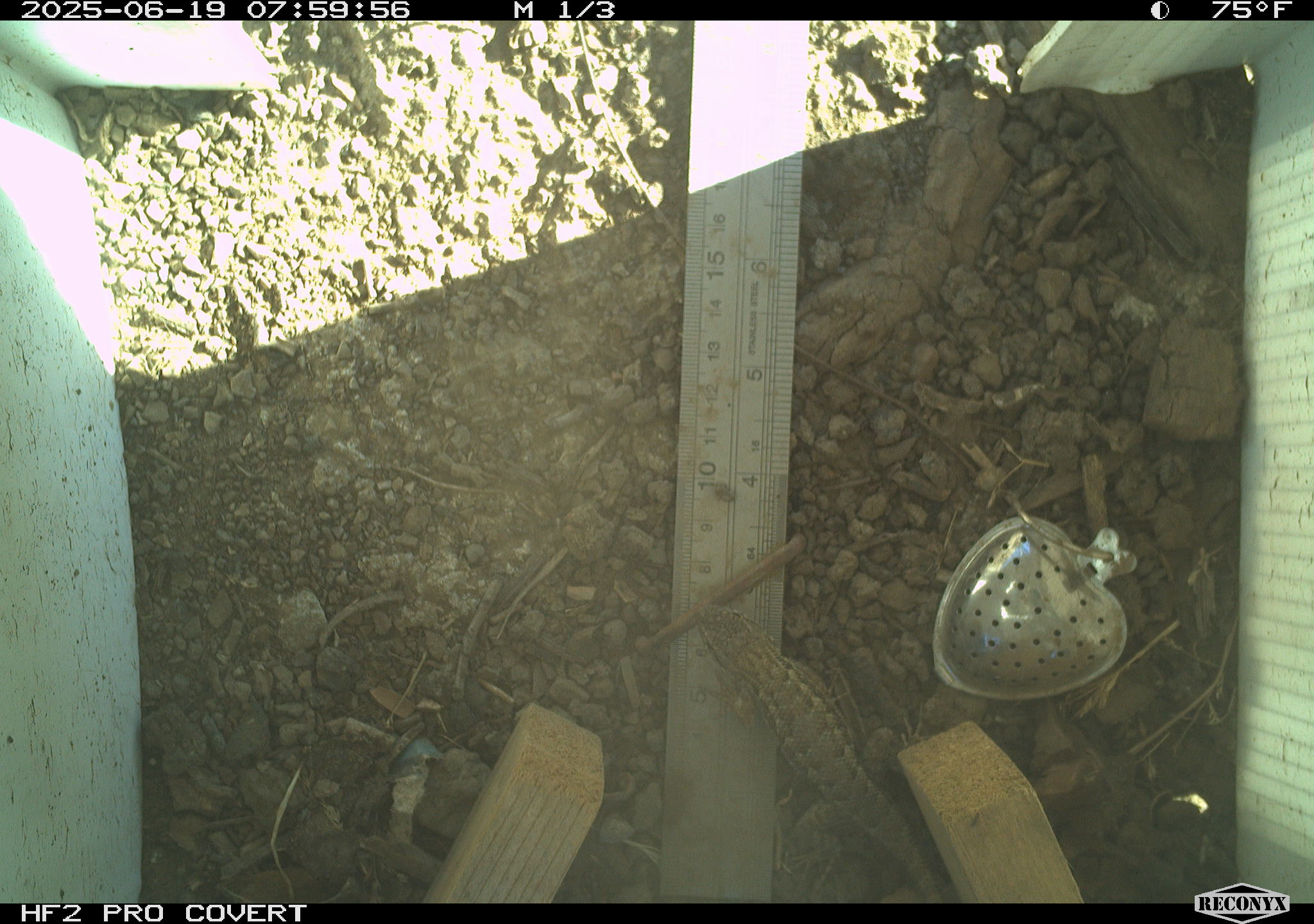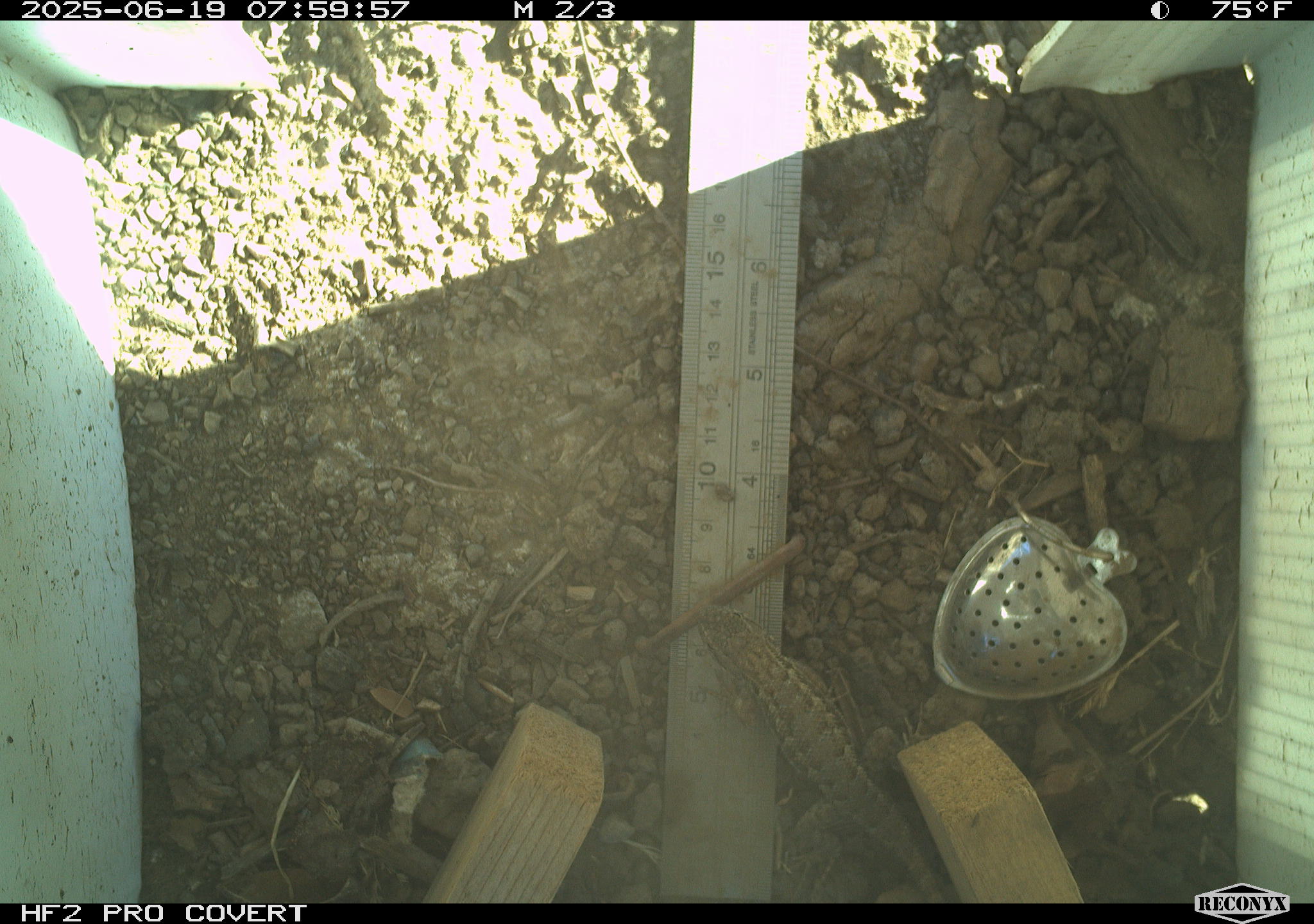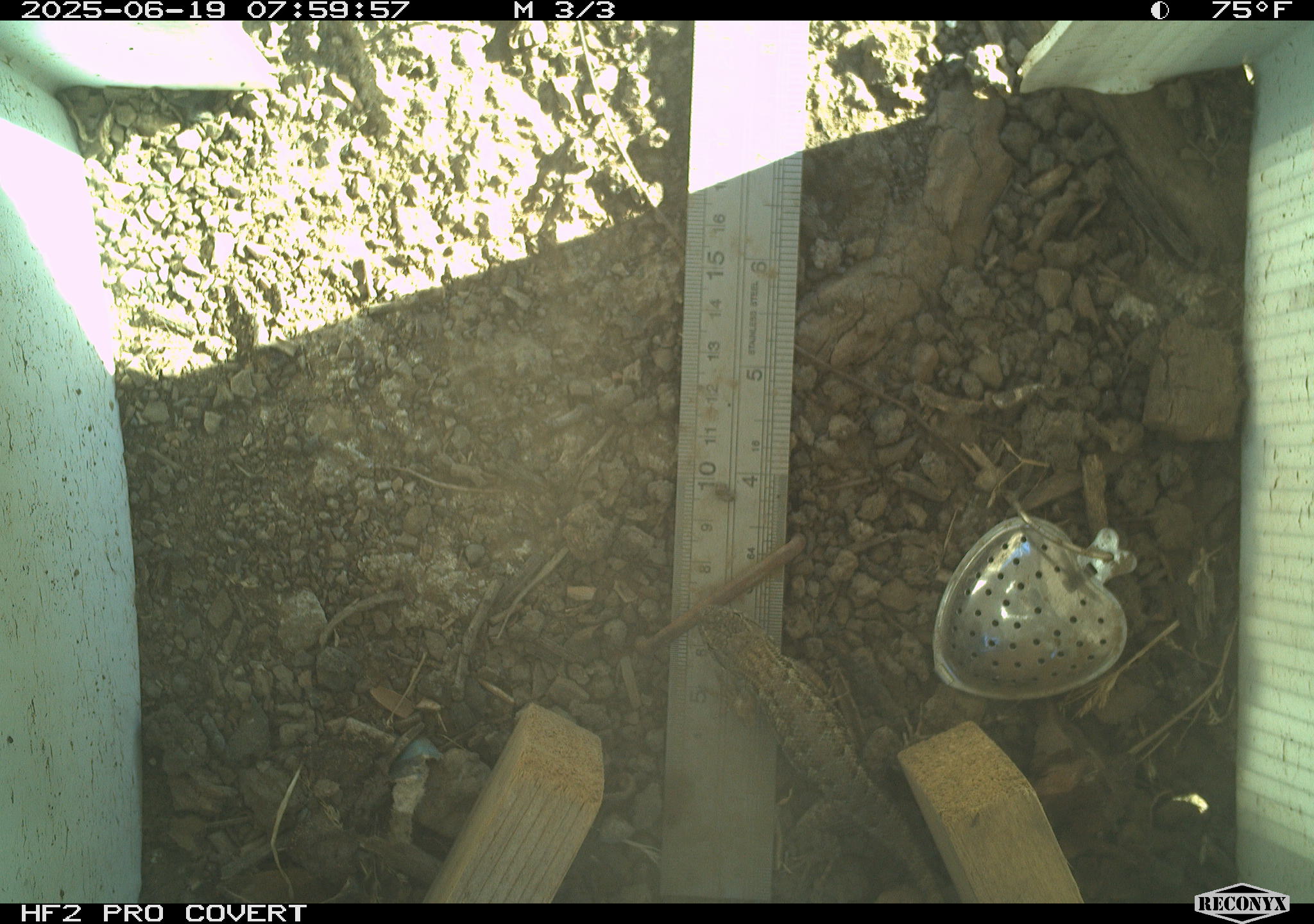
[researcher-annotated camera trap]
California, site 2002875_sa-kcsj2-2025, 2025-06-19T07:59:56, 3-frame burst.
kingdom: Animalia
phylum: Chordata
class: Reptilia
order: Squamata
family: Phrynosomatidae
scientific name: Phrynosomatidae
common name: north american spiny lizards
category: sceloporus/uta species